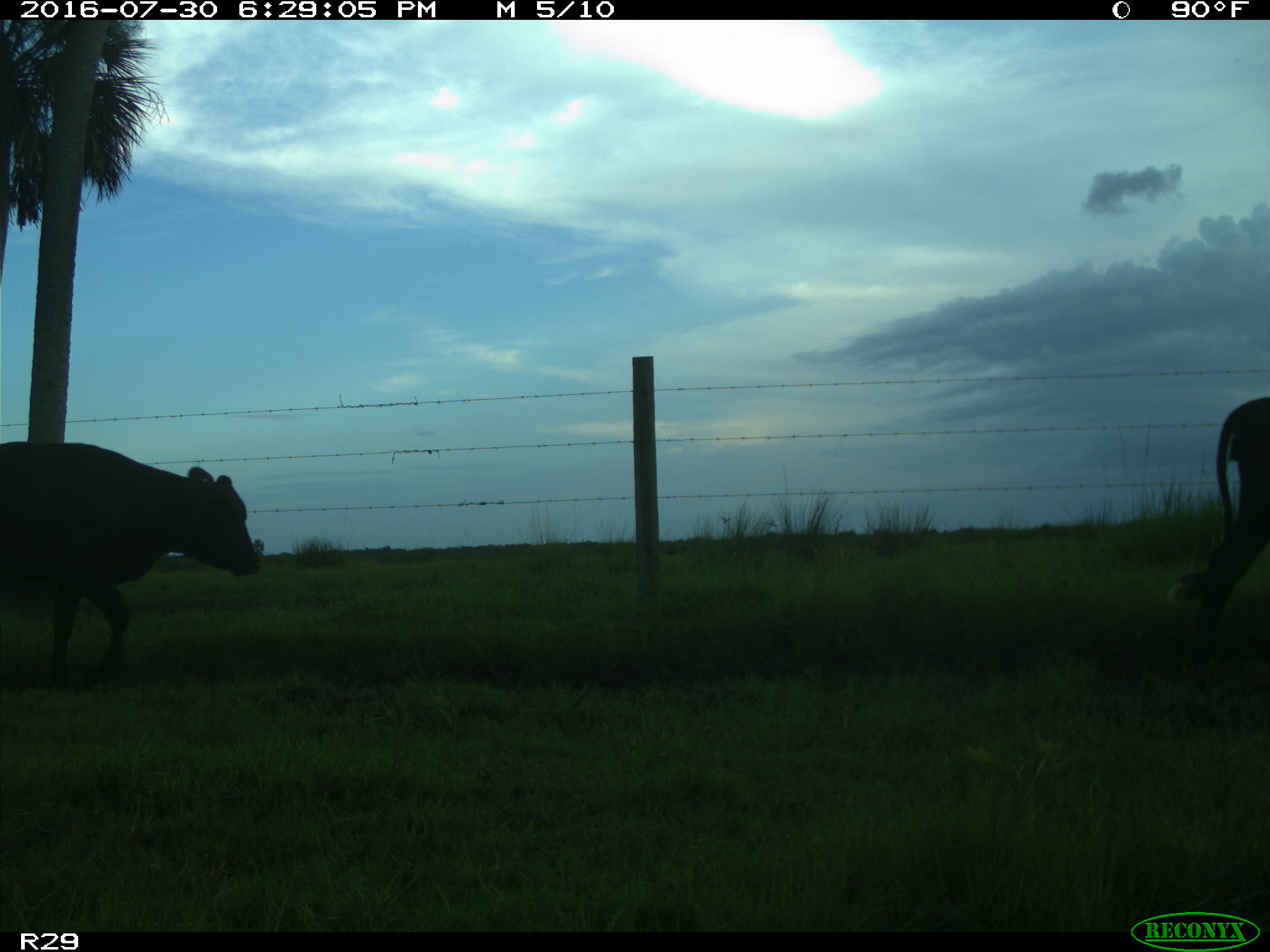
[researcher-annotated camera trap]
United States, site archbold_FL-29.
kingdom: Animalia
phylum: Chordata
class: Mammalia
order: Artiodactyla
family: Bovidae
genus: Bos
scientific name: Bos taurus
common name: domestic cow